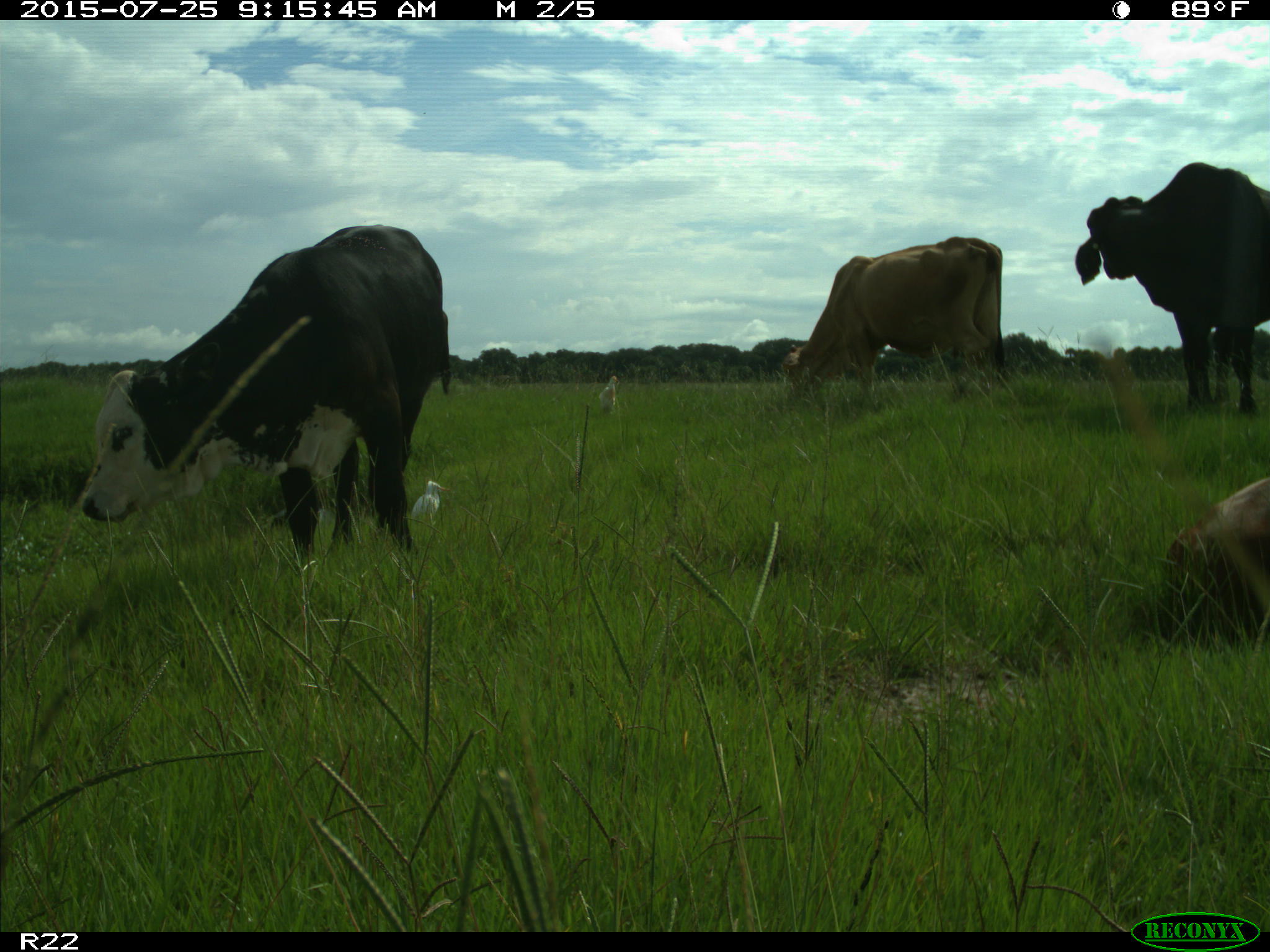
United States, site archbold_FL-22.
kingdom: Animalia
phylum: Chordata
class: Mammalia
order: Artiodactyla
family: Bovidae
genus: Bos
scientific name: Bos taurus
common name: domestic cow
Bos taurus (domestic cow).